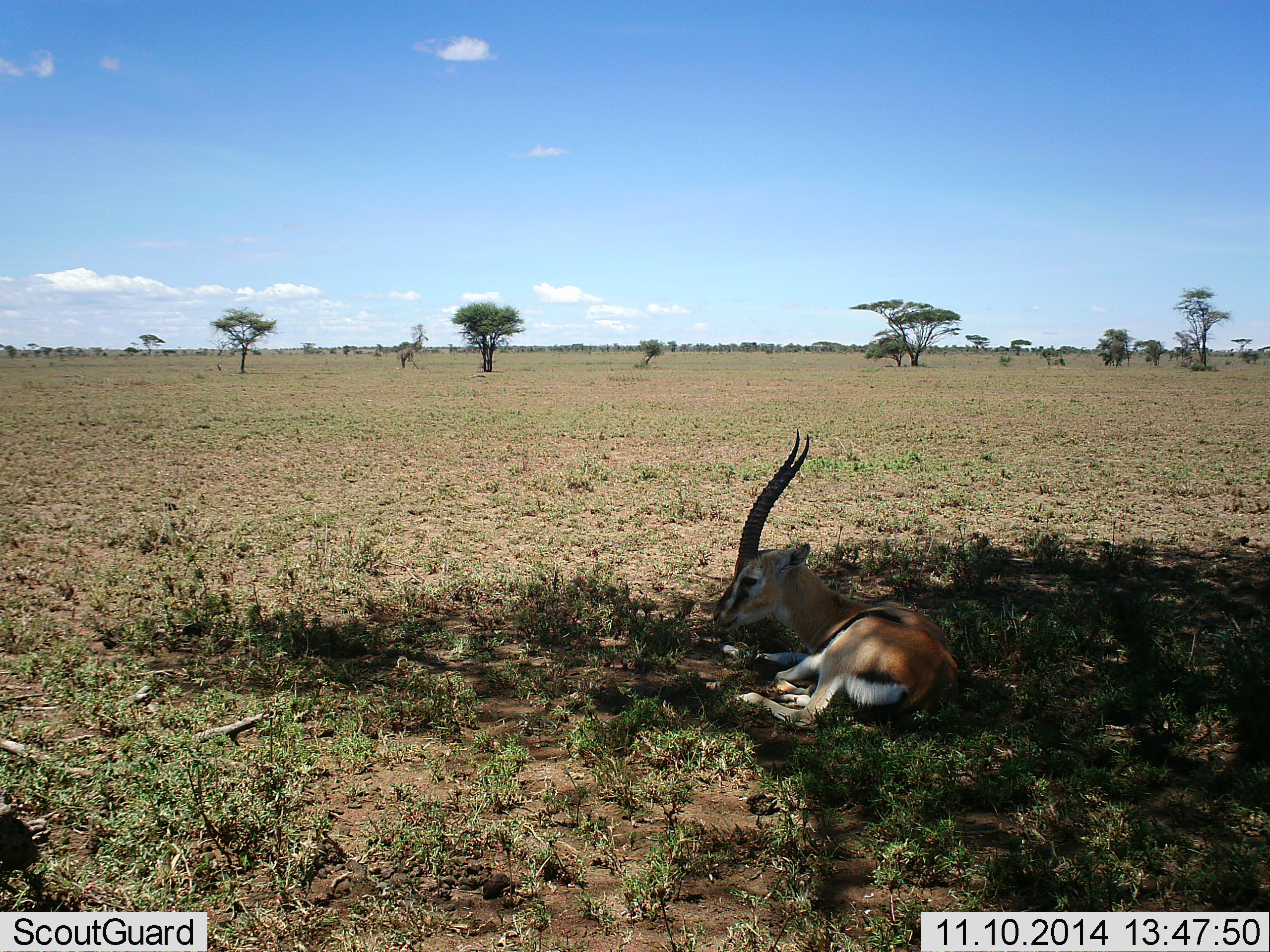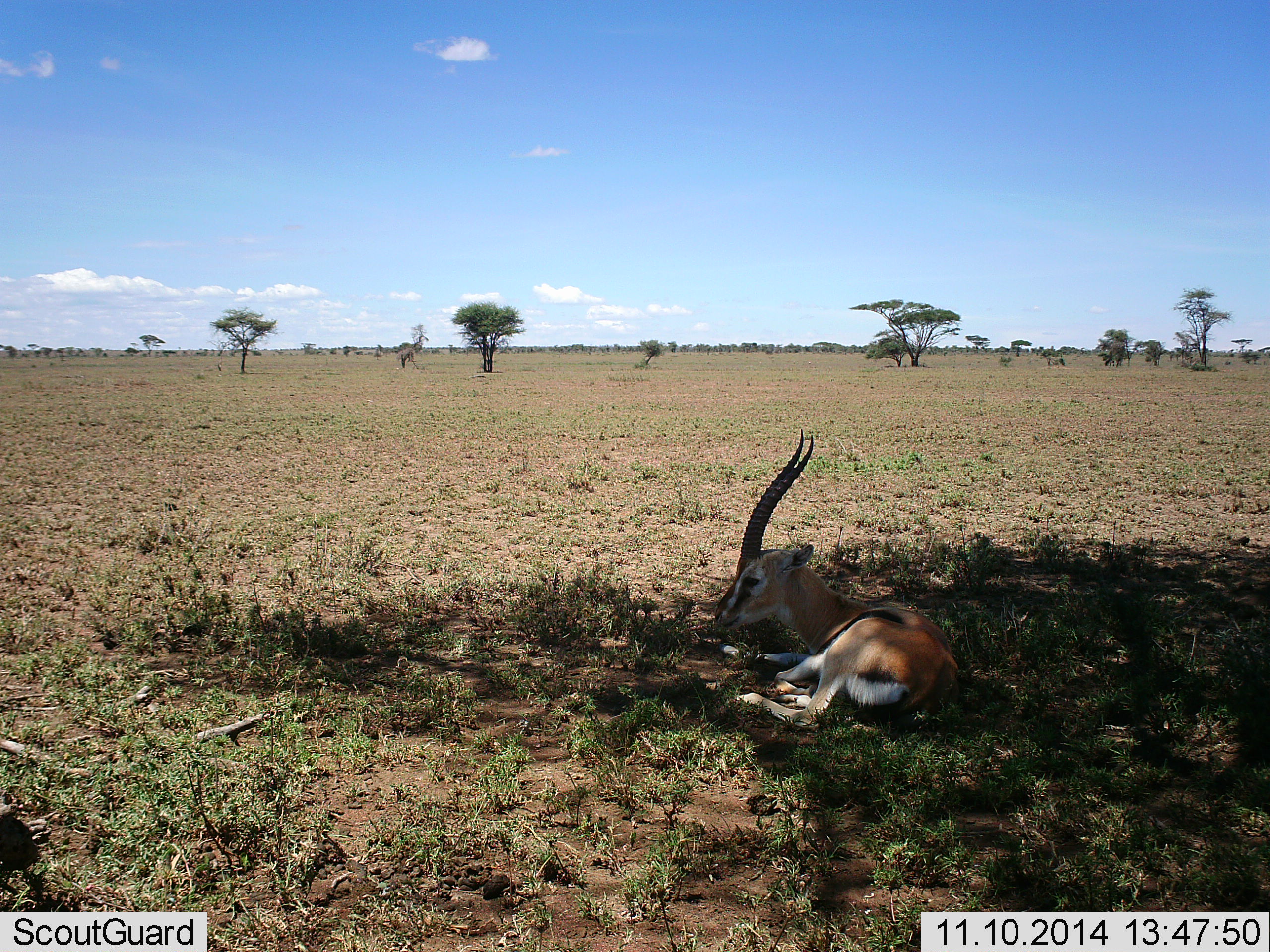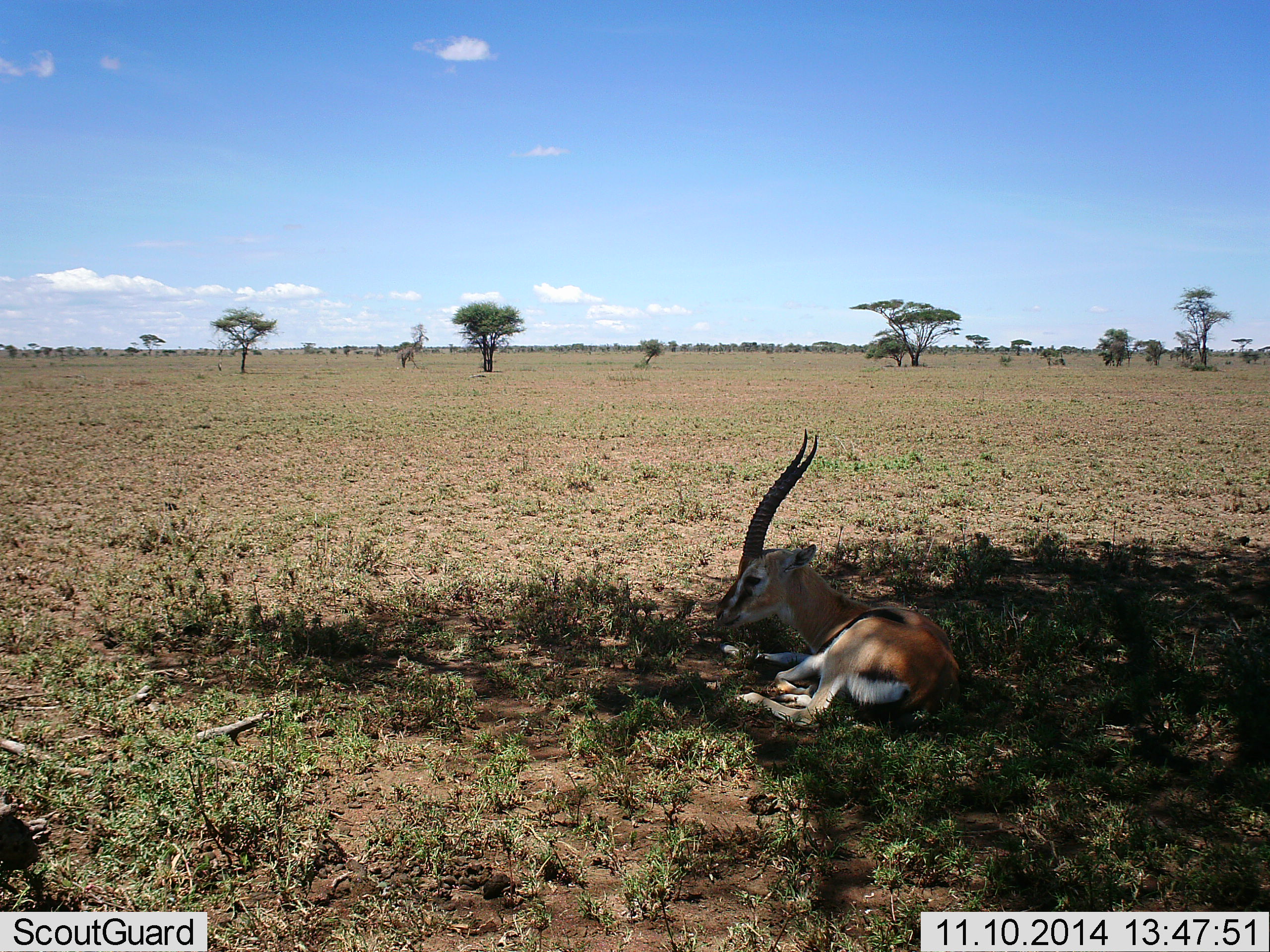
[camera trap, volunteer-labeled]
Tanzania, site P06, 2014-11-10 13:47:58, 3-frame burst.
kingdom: Animalia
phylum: Chordata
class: Mammalia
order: Artiodactyla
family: Bovidae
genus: Eudorcas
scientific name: Eudorcas thomsonii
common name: thomson's gazelle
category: gazellethomsons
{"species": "gazellethomsons (thomson's gazelle) (Eudorcas thomsonii)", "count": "1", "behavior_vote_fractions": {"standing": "0%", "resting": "100%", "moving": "0%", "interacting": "0%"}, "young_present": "0%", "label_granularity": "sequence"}